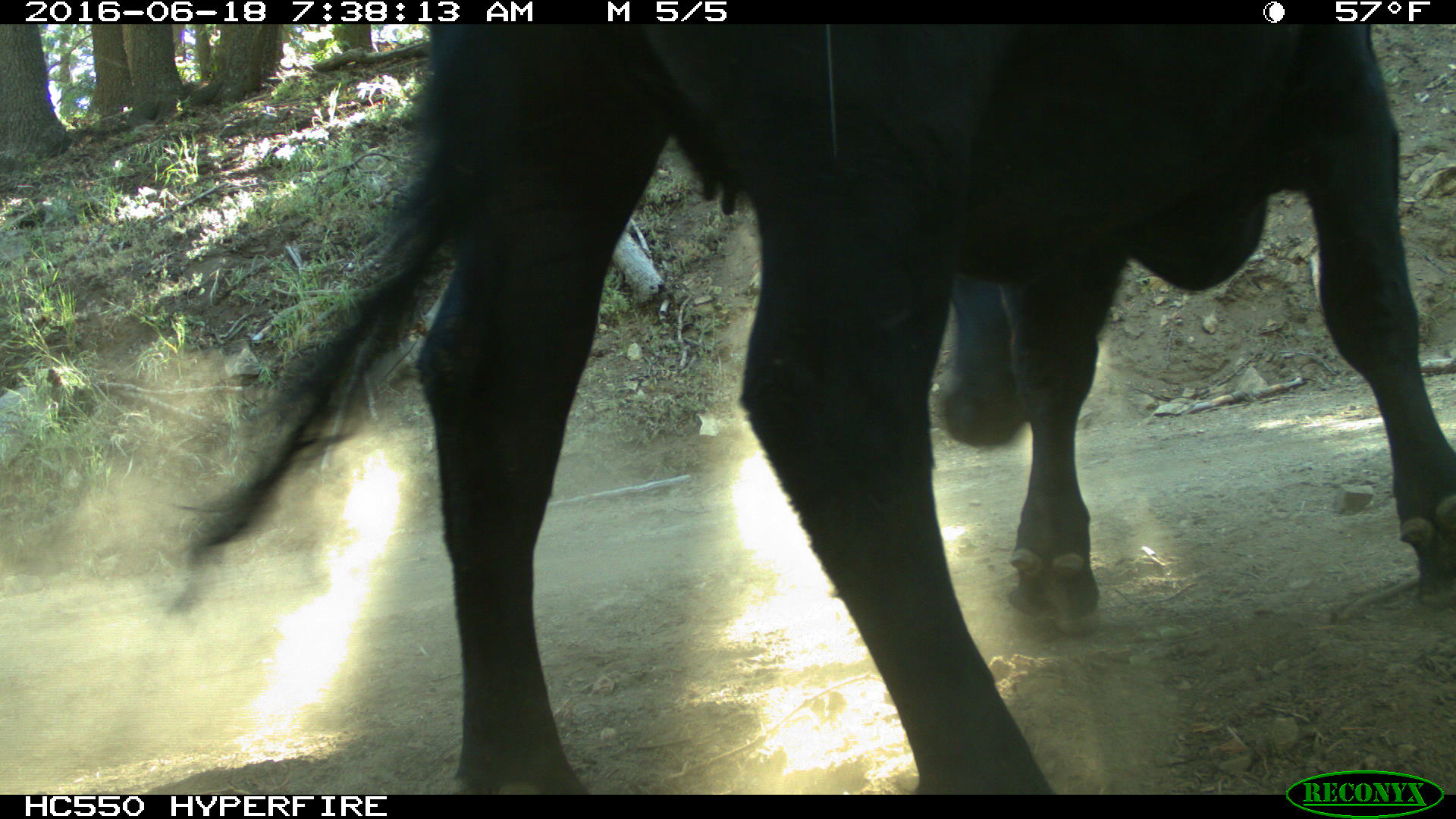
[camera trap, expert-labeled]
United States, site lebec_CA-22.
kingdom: Animalia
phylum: Chordata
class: Mammalia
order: Artiodactyla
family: Bovidae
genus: Bos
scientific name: Bos taurus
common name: domestic cow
Bos taurus (domestic cow).